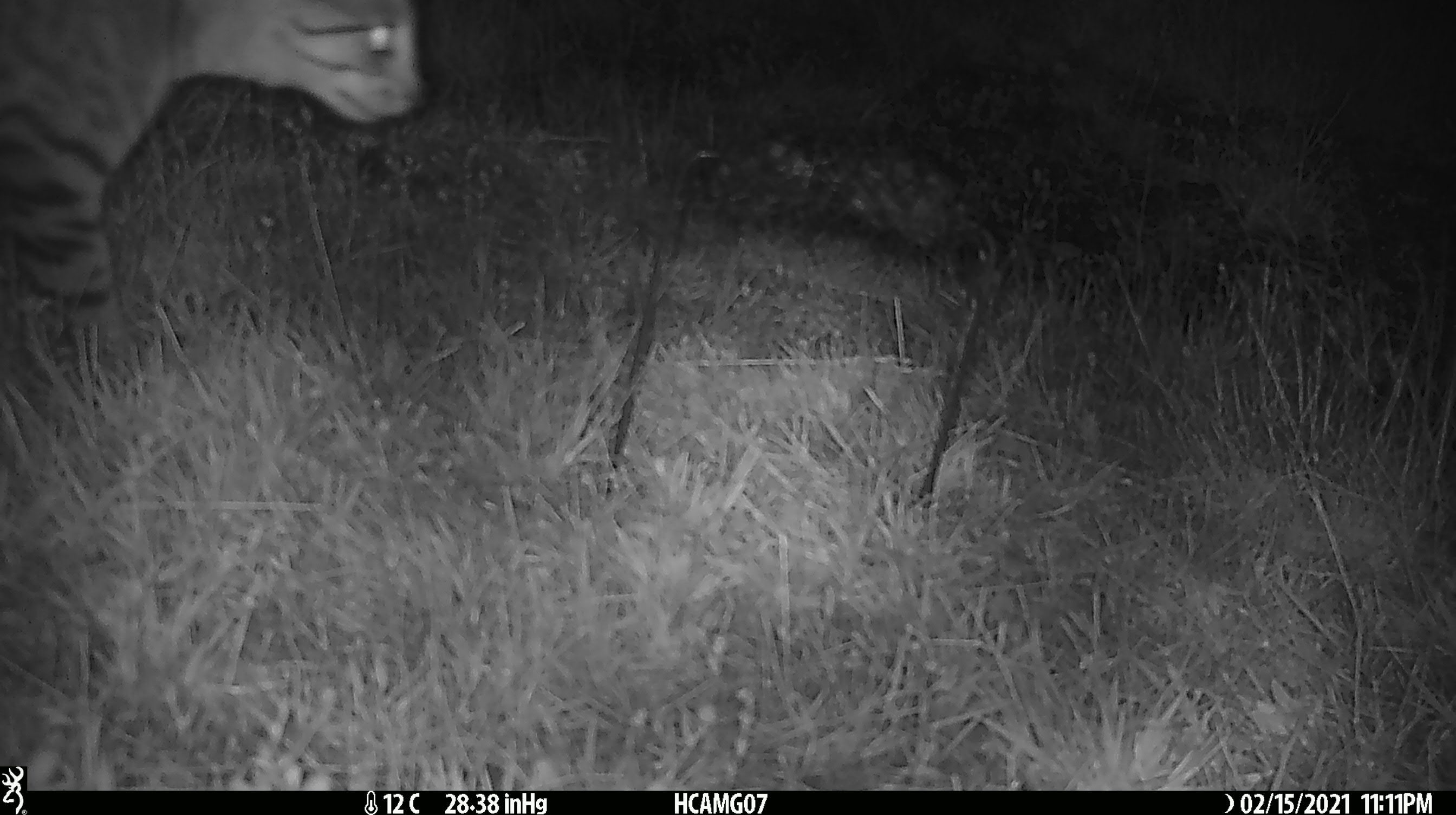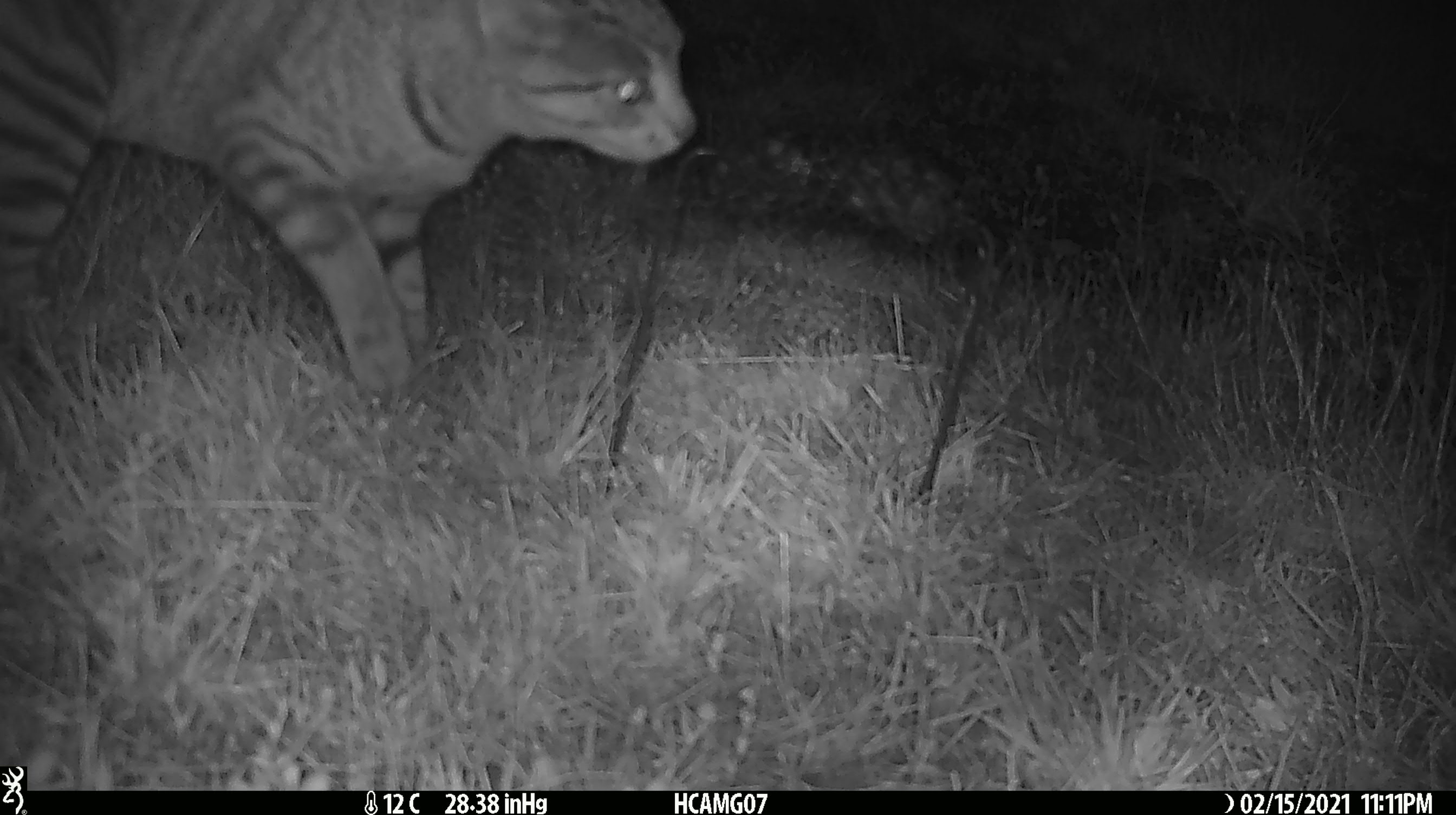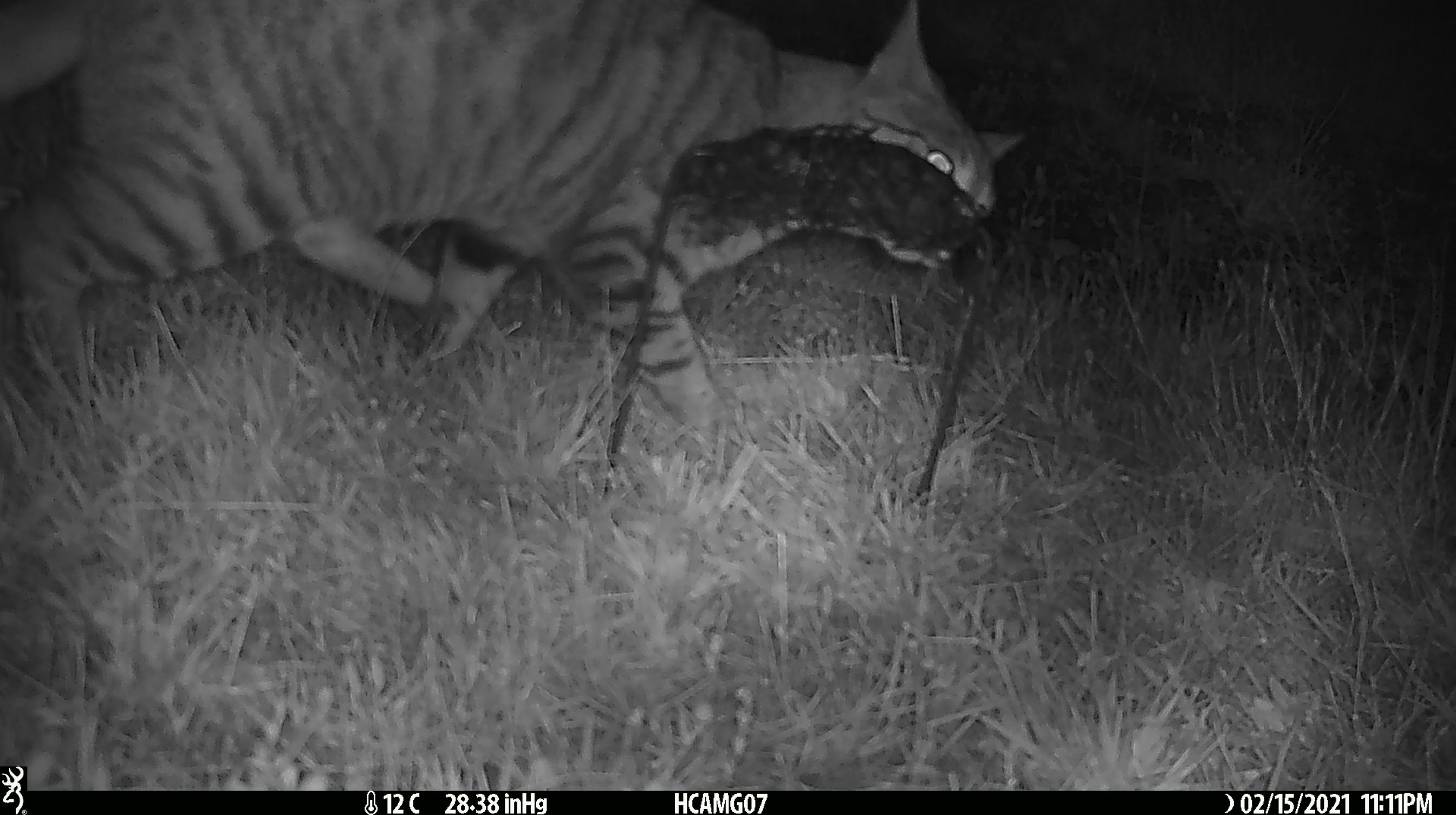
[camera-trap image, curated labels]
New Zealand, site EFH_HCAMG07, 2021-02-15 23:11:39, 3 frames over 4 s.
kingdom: Animalia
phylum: Chordata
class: Mammalia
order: Carnivora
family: Felidae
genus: Felis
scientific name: Felis catus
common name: domestic cat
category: cat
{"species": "cat (domestic cat) (Felis catus)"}